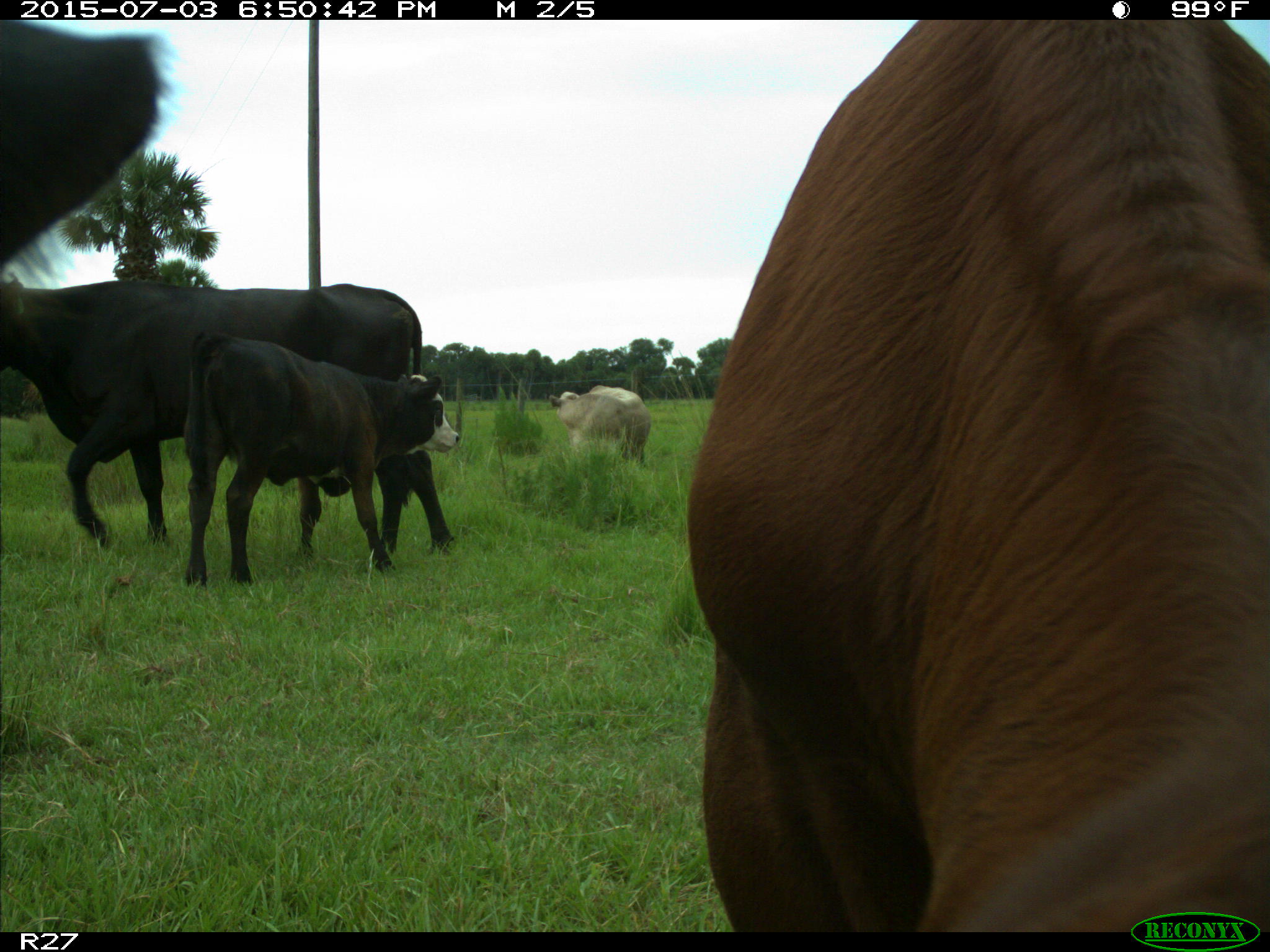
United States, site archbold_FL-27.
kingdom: Animalia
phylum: Chordata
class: Mammalia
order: Artiodactyla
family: Bovidae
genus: Bos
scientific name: Bos taurus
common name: domestic cow